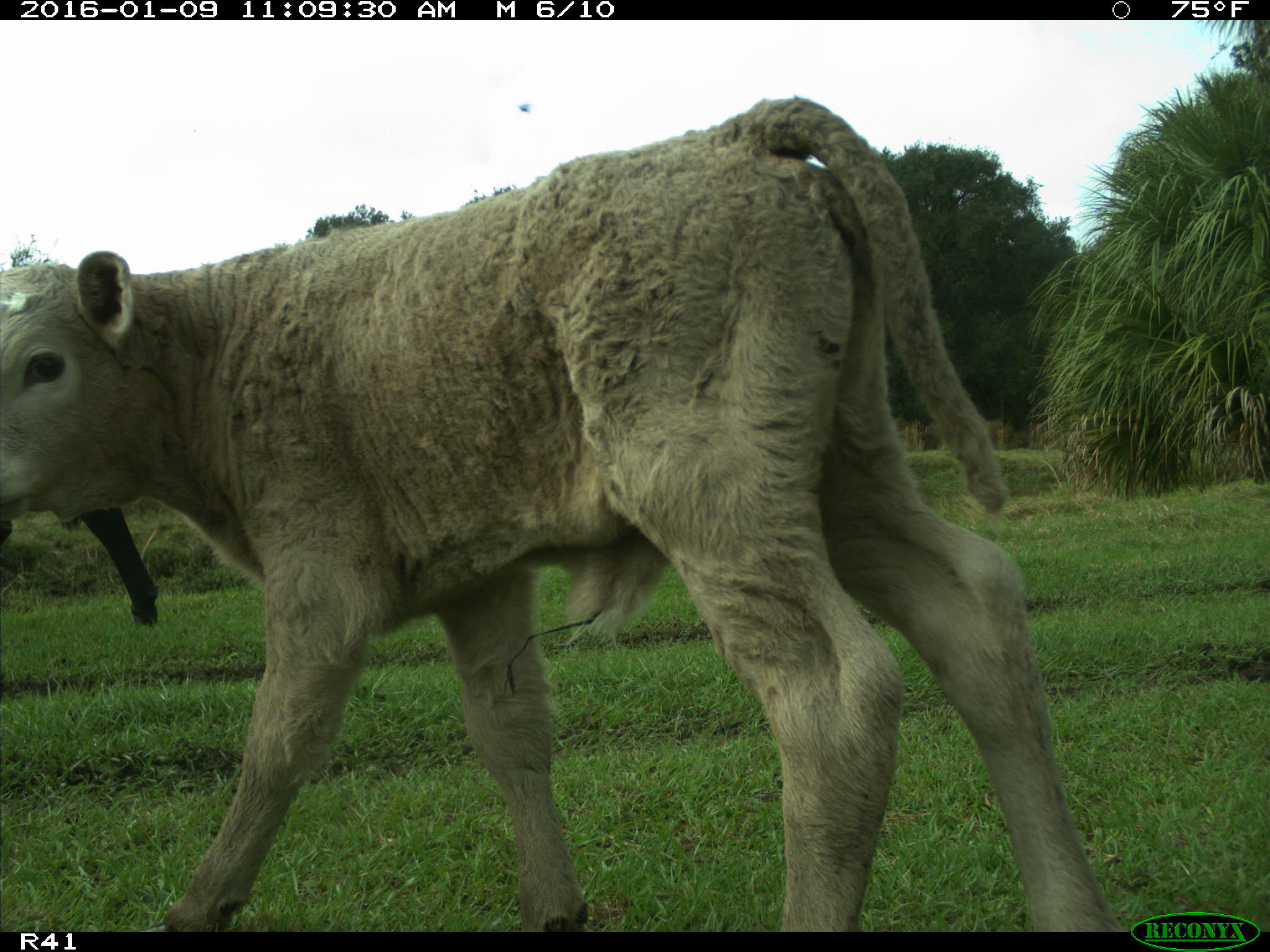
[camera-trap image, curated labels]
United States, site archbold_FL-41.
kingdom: Animalia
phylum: Chordata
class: Mammalia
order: Artiodactyla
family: Bovidae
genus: Bos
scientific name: Bos taurus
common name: domestic cow